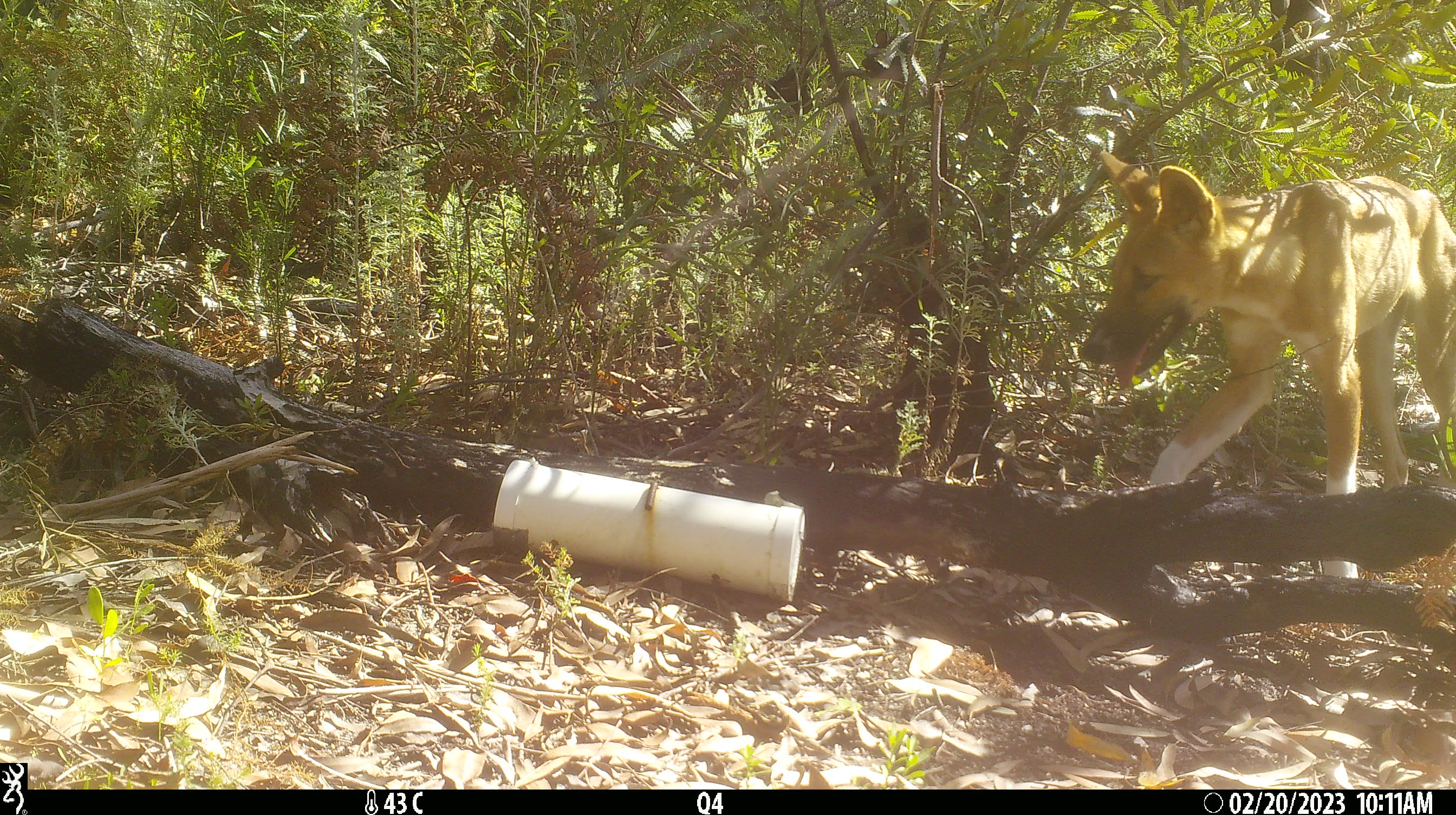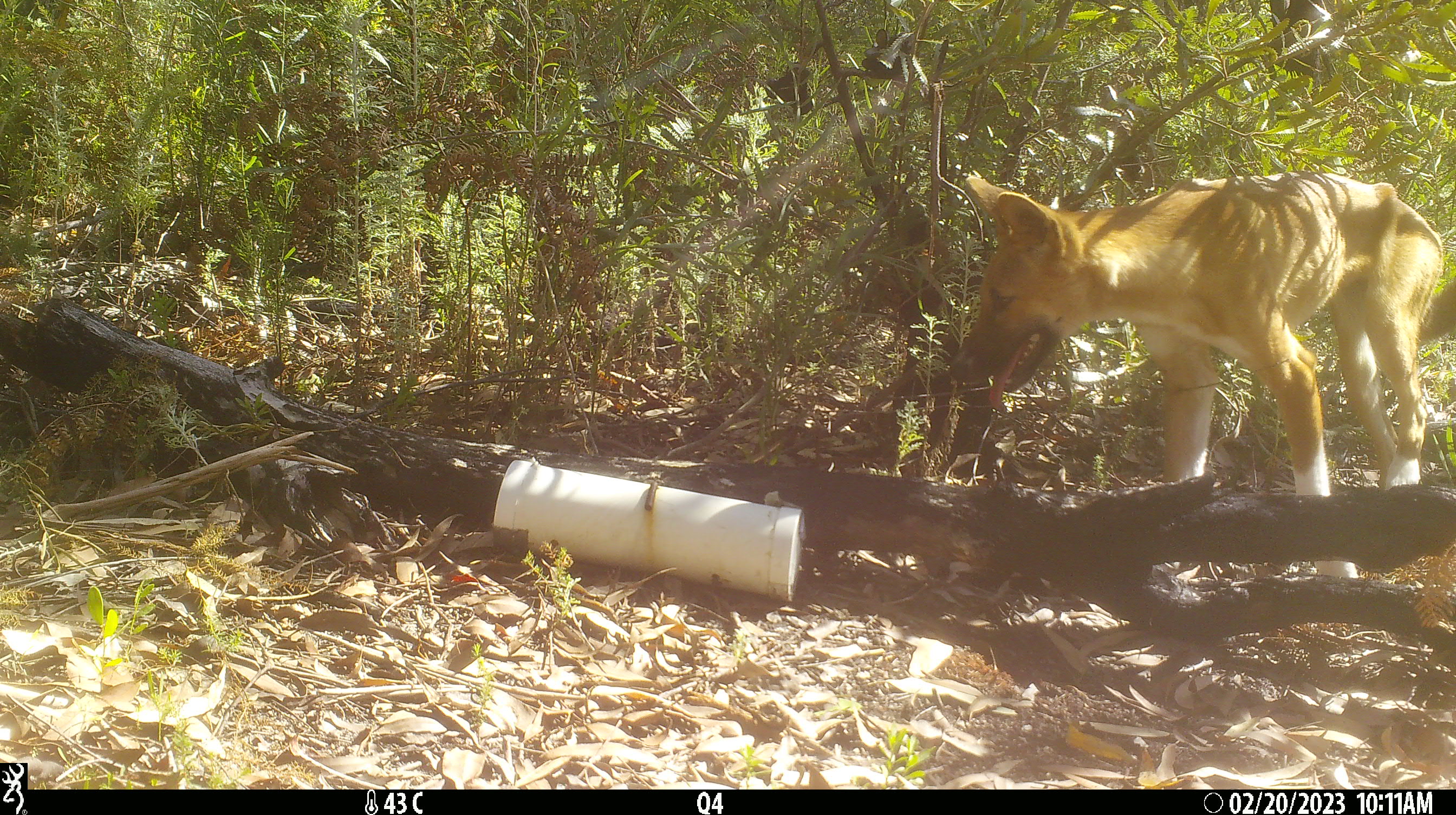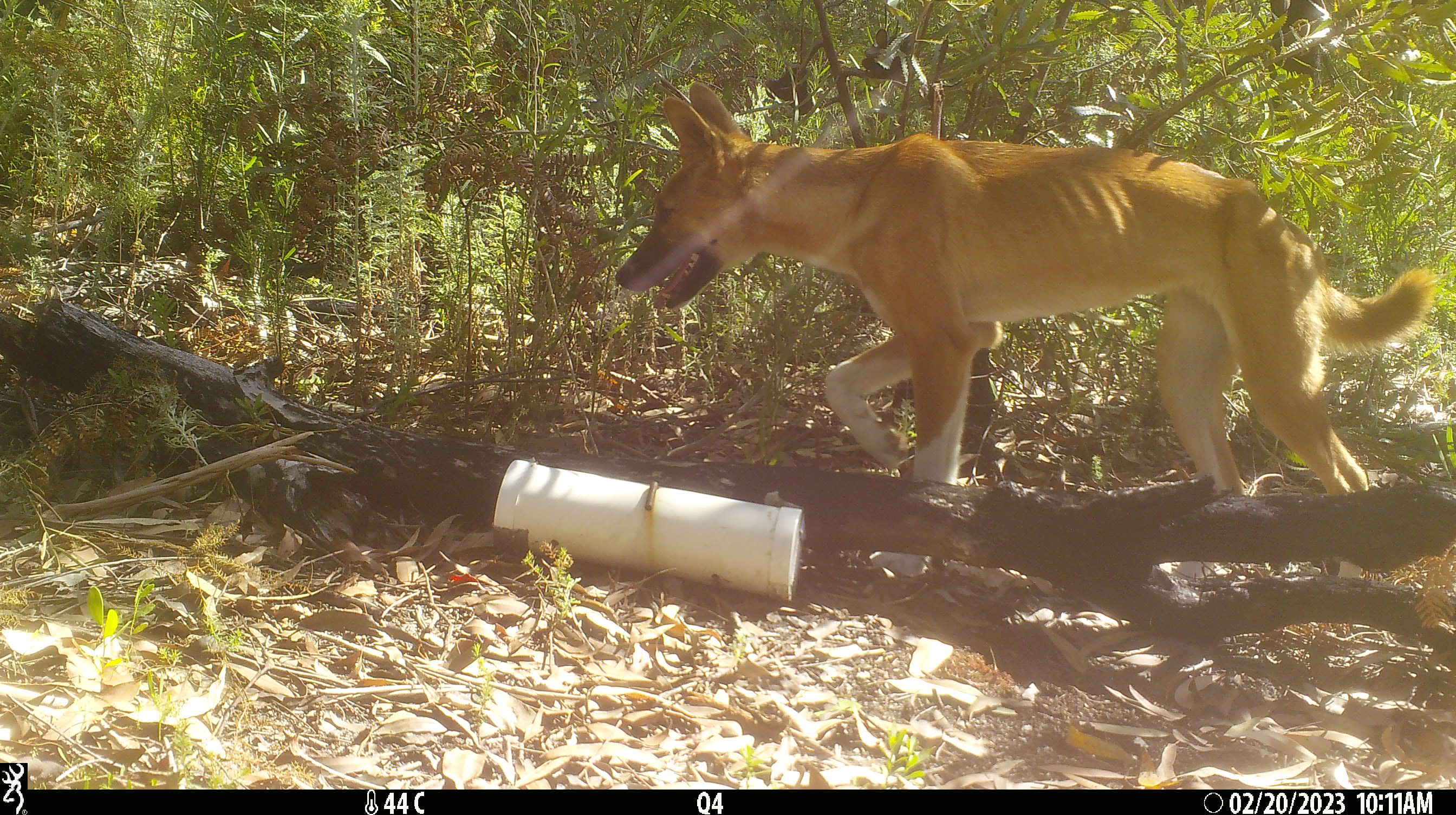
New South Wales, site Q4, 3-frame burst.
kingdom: Animalia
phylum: Chordata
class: Mammalia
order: Carnivora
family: Canidae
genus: Canis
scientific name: Canis familiaris dingo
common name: dingo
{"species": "dingo (Canis familiaris dingo)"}